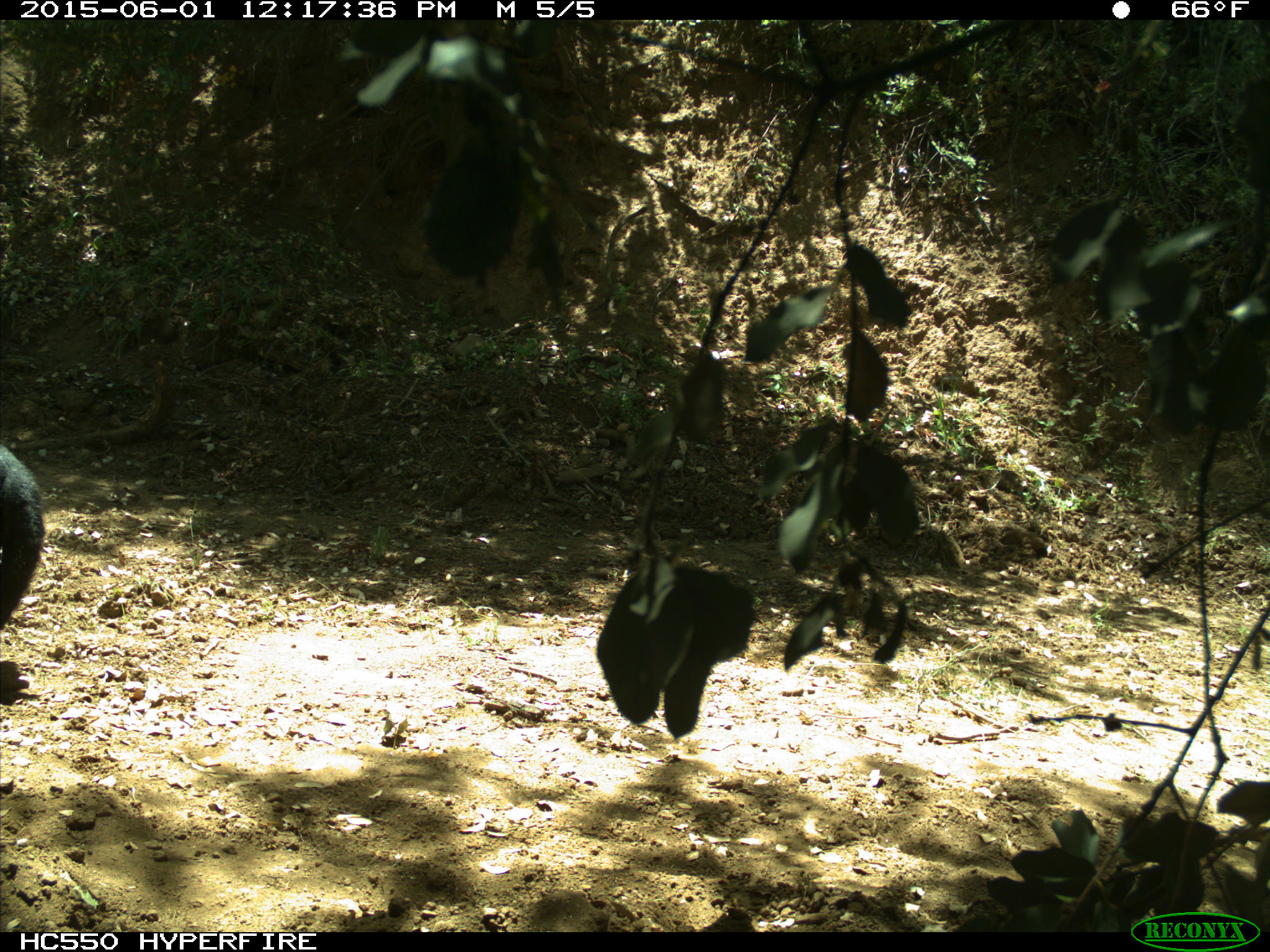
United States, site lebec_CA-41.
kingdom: Animalia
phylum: Chordata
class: Mammalia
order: Artiodactyla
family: Bovidae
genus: Bos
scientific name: Bos taurus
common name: domestic cow